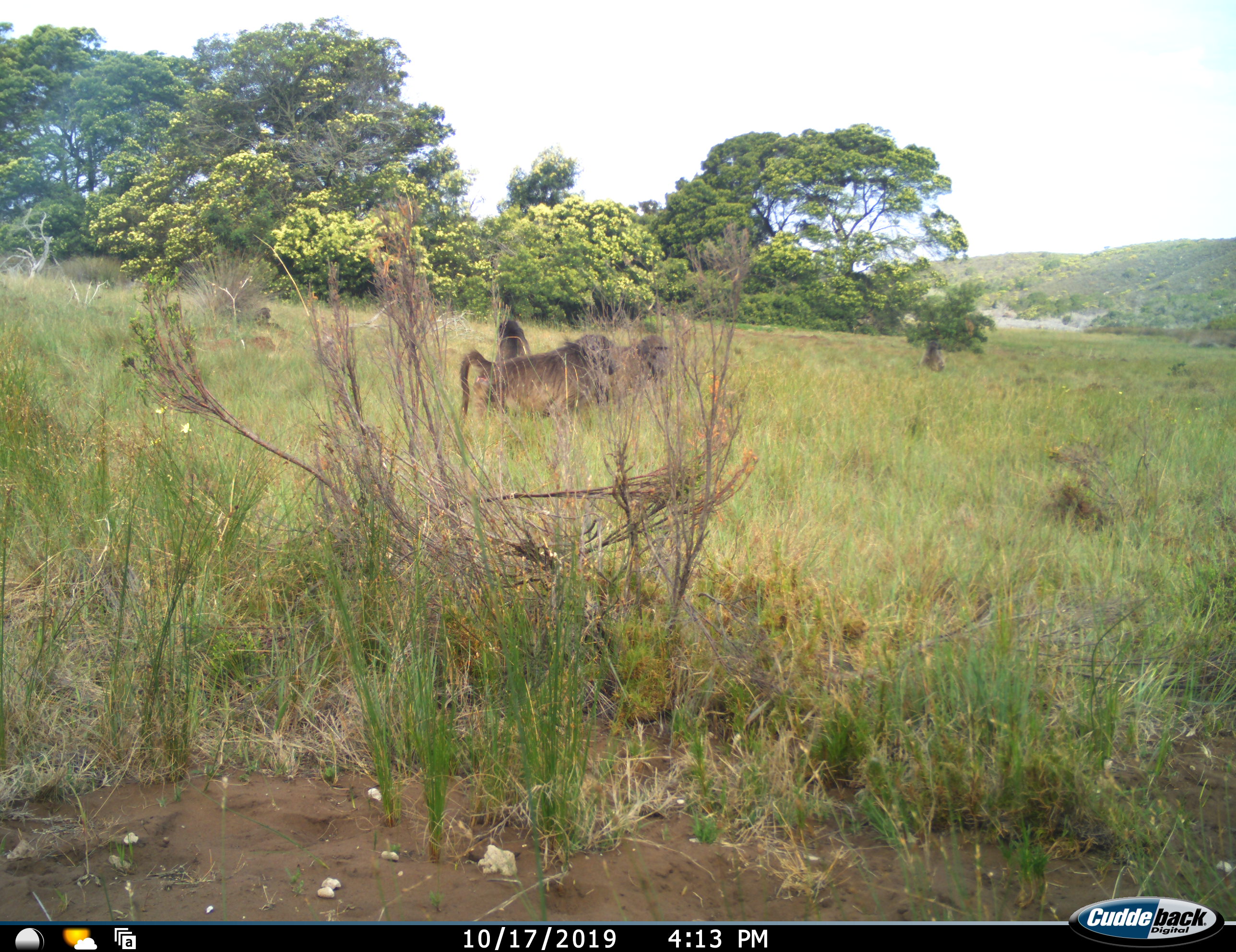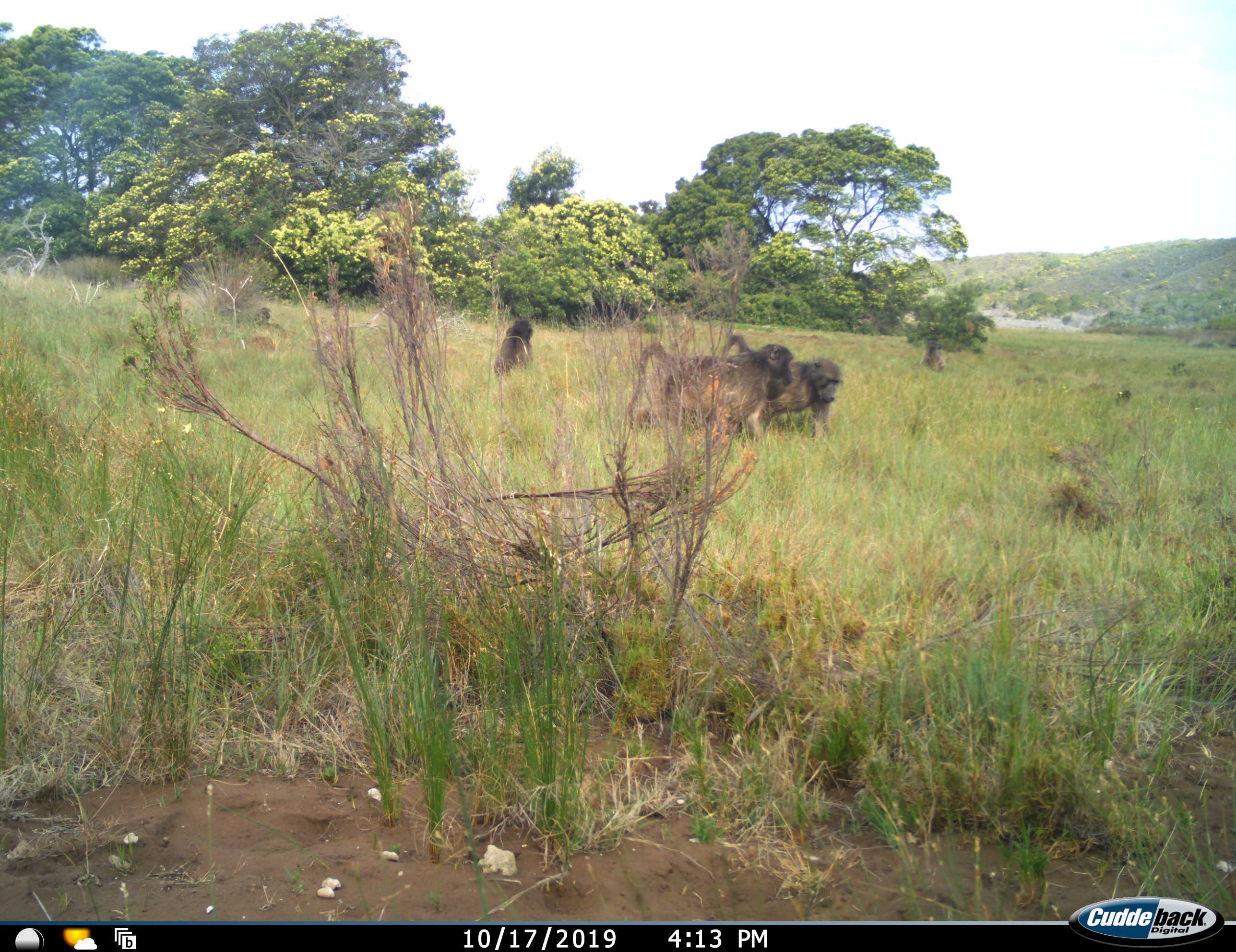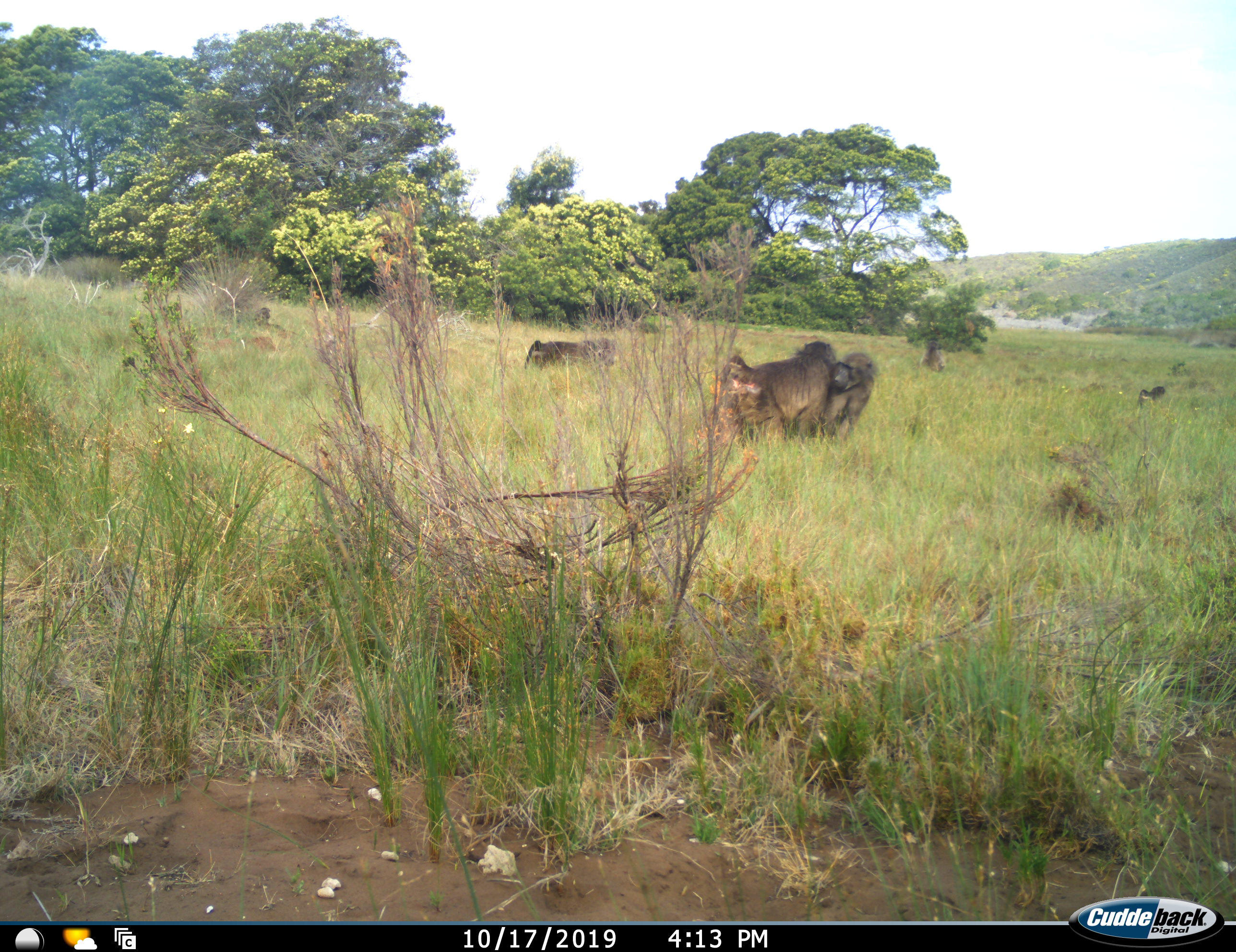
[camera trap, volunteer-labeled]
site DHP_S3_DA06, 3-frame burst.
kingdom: Animalia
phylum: Chordata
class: Mammalia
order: Primates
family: Cercopithecidae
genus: Papio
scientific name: Papio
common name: baboon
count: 4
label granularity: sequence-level